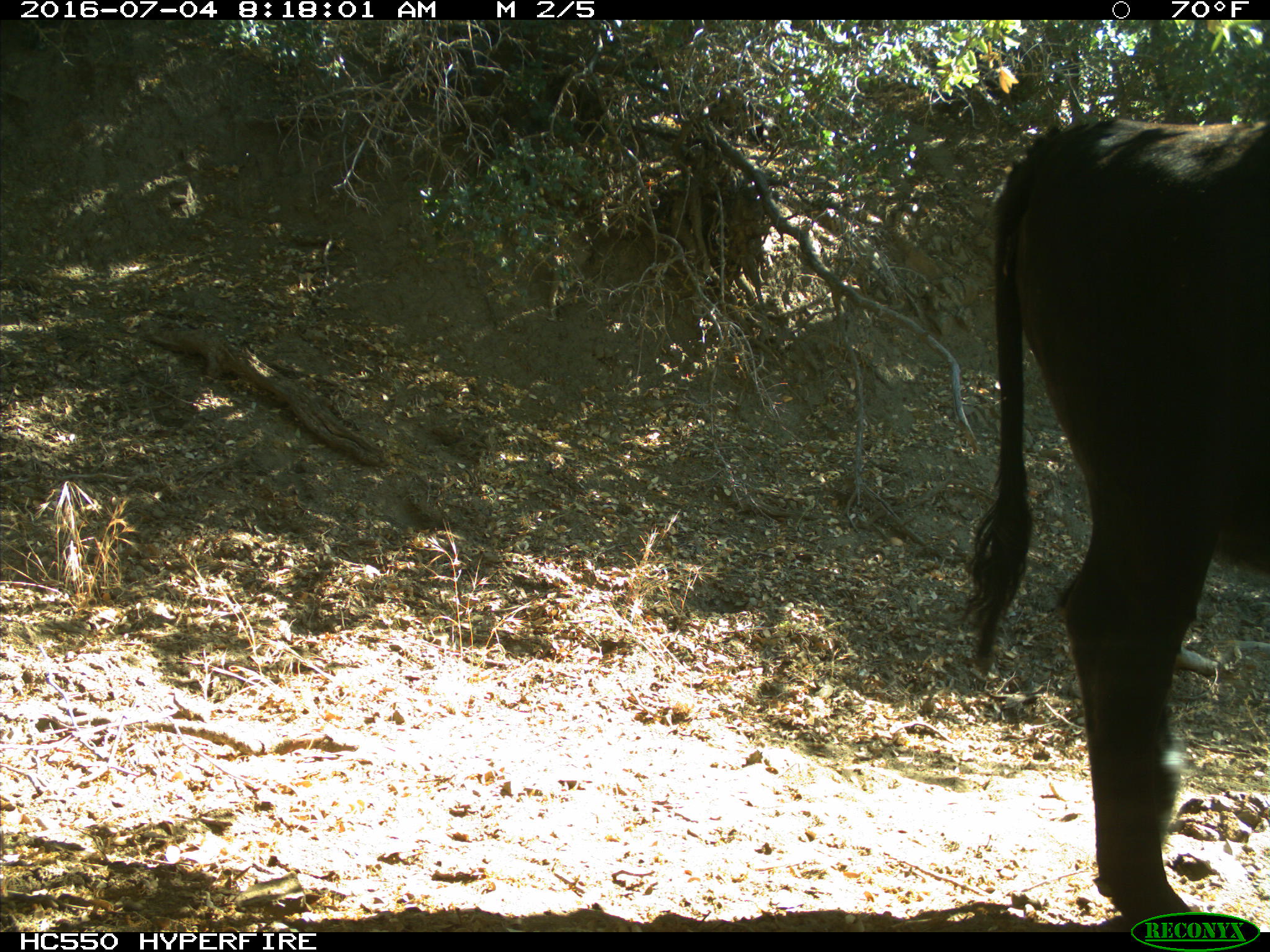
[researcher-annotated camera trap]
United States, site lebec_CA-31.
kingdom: Animalia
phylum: Chordata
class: Mammalia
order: Artiodactyla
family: Bovidae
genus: Bos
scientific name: Bos taurus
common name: domestic cow